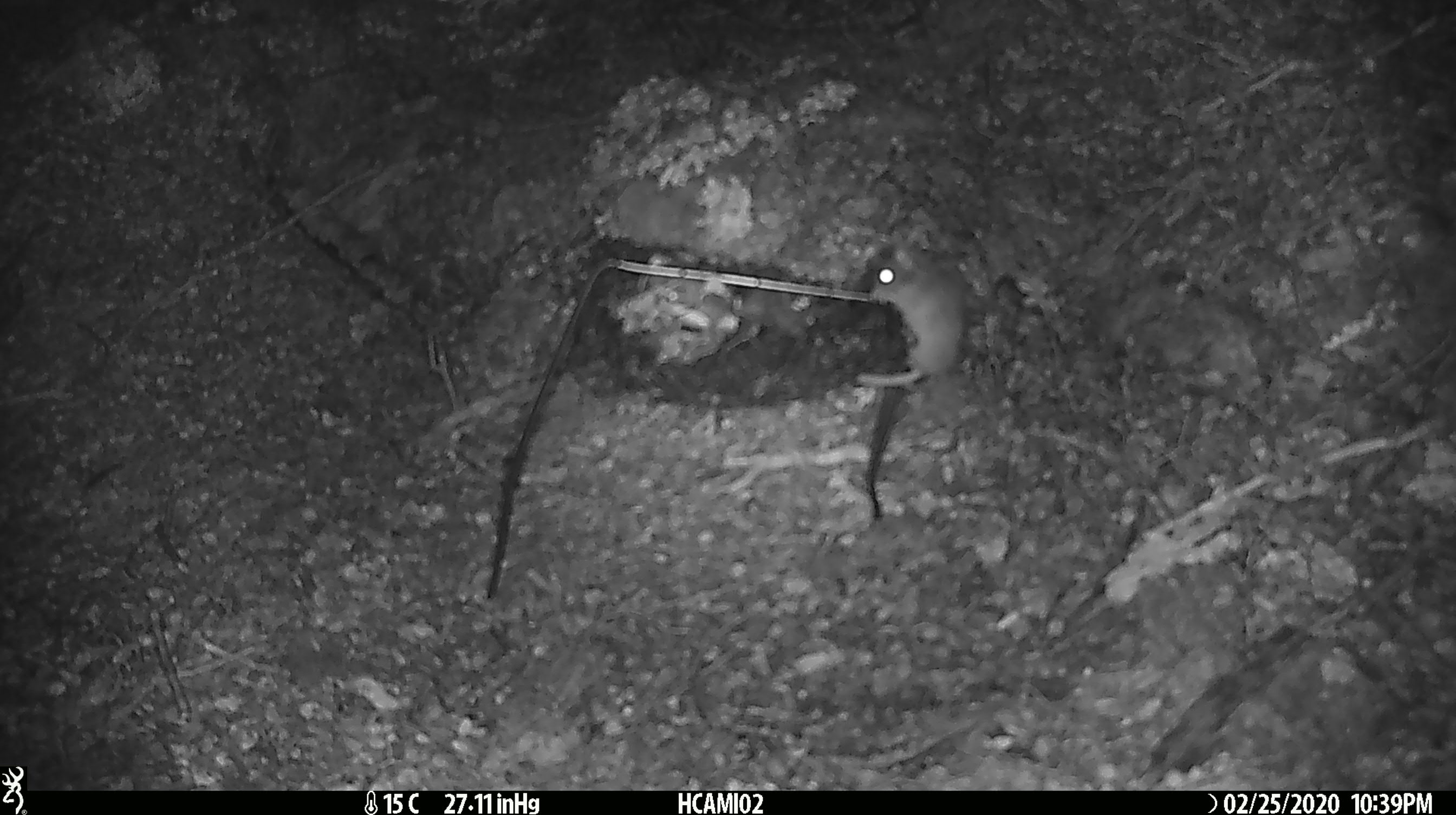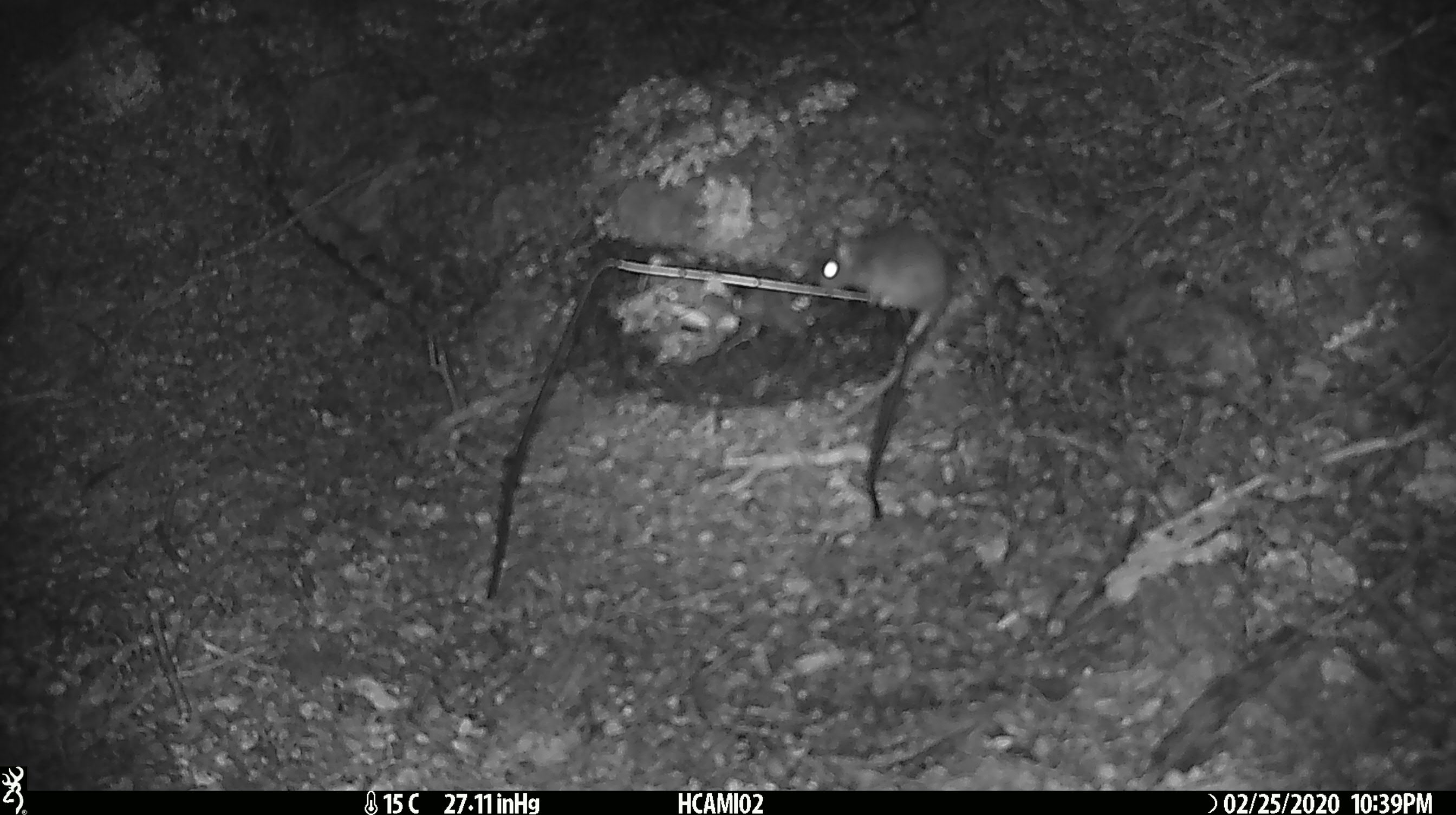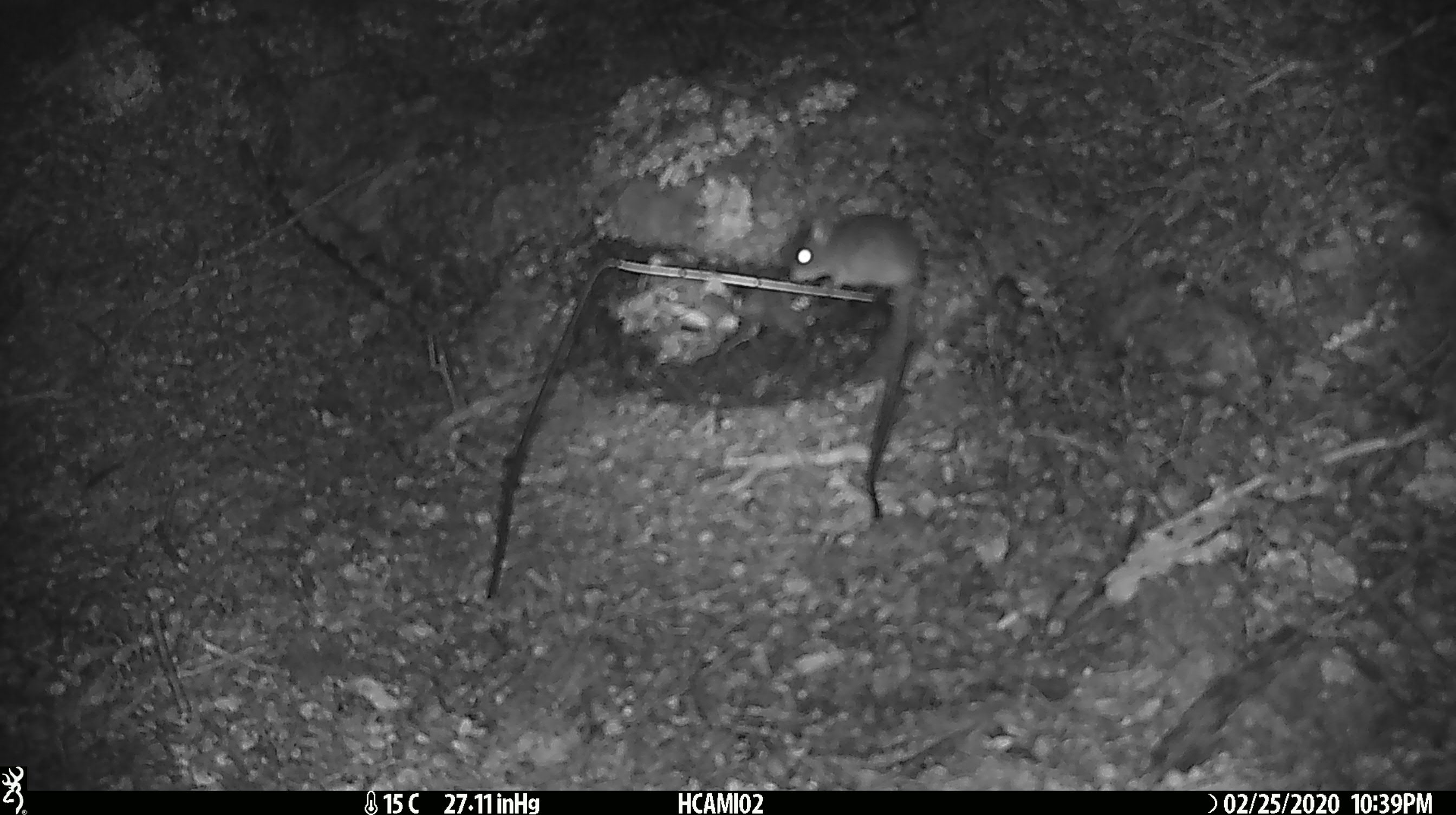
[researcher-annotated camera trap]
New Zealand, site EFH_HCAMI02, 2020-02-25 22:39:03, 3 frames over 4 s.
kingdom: Animalia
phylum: Chordata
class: Mammalia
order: Rodentia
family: Muridae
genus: Mus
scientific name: Mus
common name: mouse